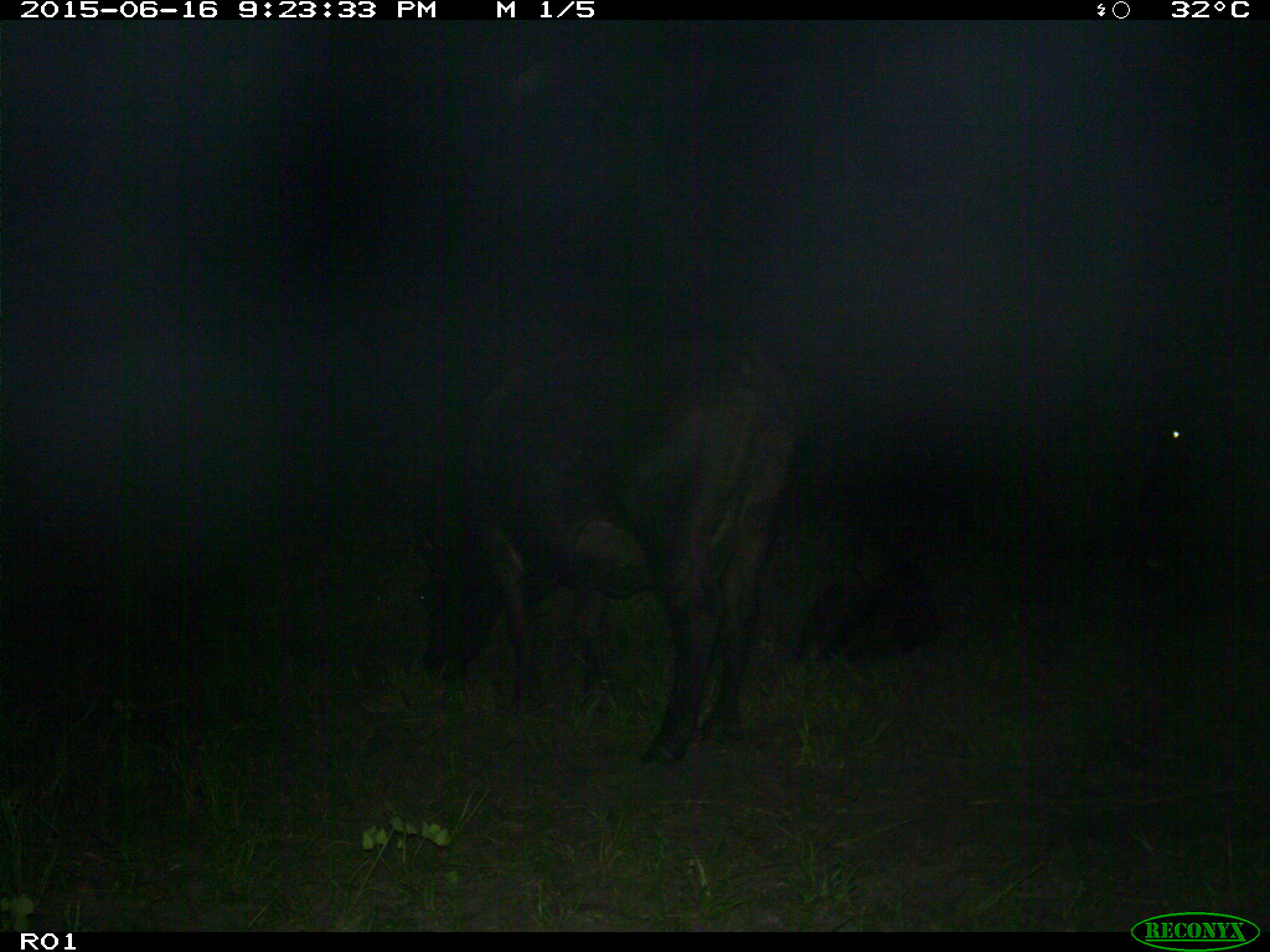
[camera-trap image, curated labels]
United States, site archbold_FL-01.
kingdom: Animalia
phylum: Chordata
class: Mammalia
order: Artiodactyla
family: Bovidae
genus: Bos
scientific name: Bos taurus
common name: domestic cow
Bos taurus (domestic cow).